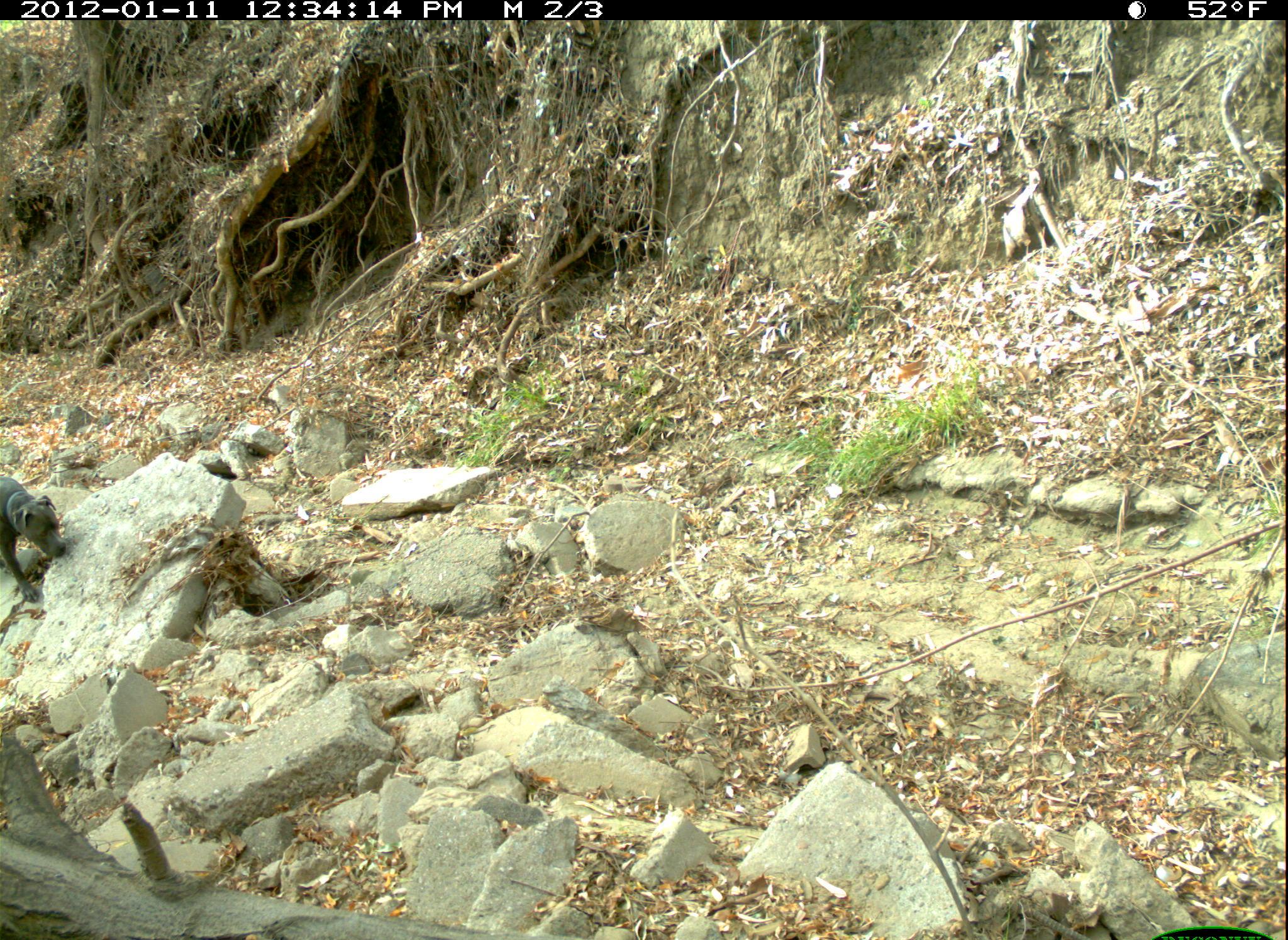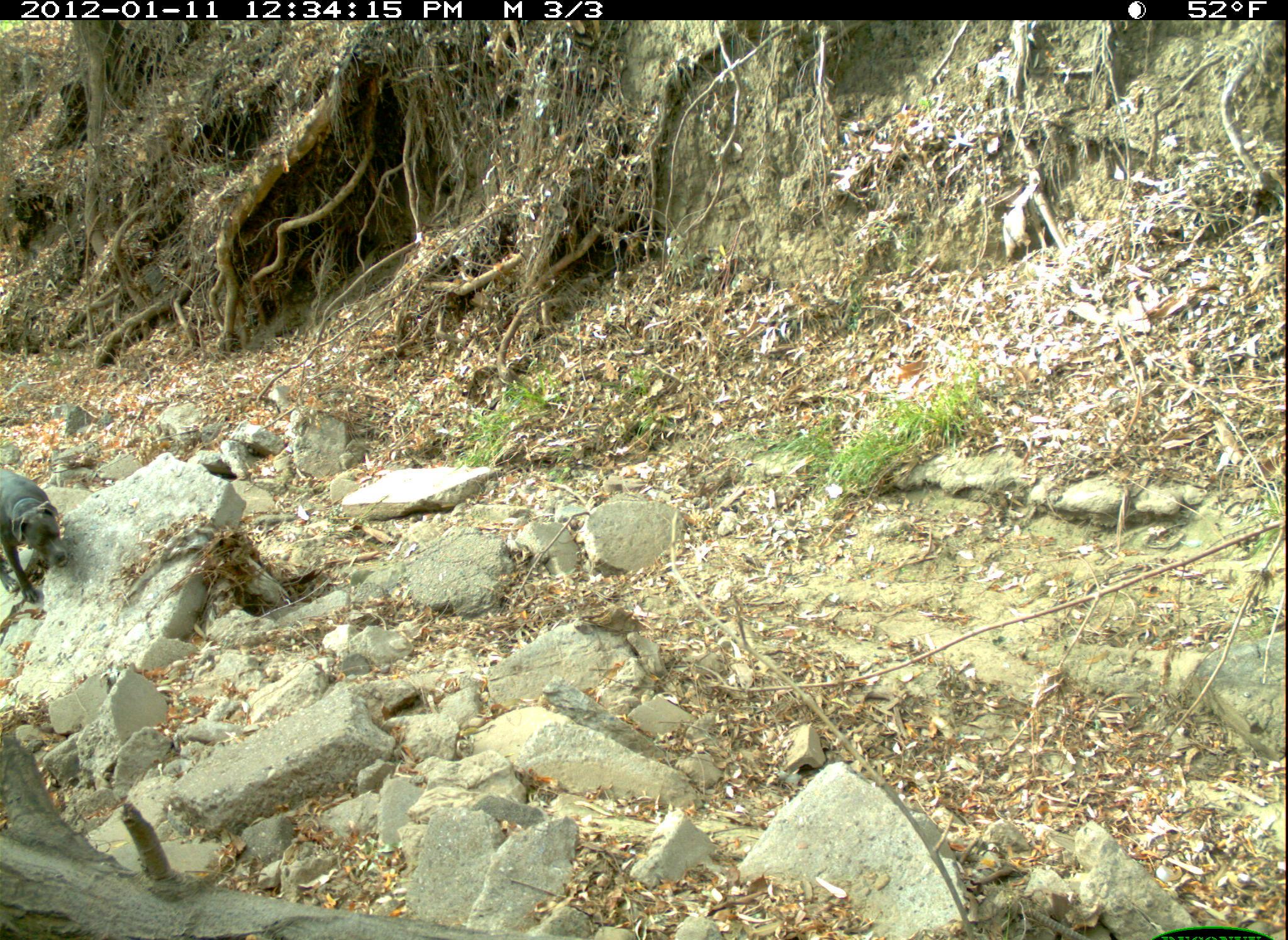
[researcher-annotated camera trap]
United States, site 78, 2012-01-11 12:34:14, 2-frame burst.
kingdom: Animalia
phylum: Chordata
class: Mammalia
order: Carnivora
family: Canidae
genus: Canis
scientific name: Canis familiaris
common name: domestic dog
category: dog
Dog (domestic dog) (Canis familiaris).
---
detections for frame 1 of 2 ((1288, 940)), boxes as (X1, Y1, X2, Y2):
dog: (3, 472, 98, 596)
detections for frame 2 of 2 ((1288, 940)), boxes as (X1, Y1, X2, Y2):
dog: (2, 462, 74, 612)